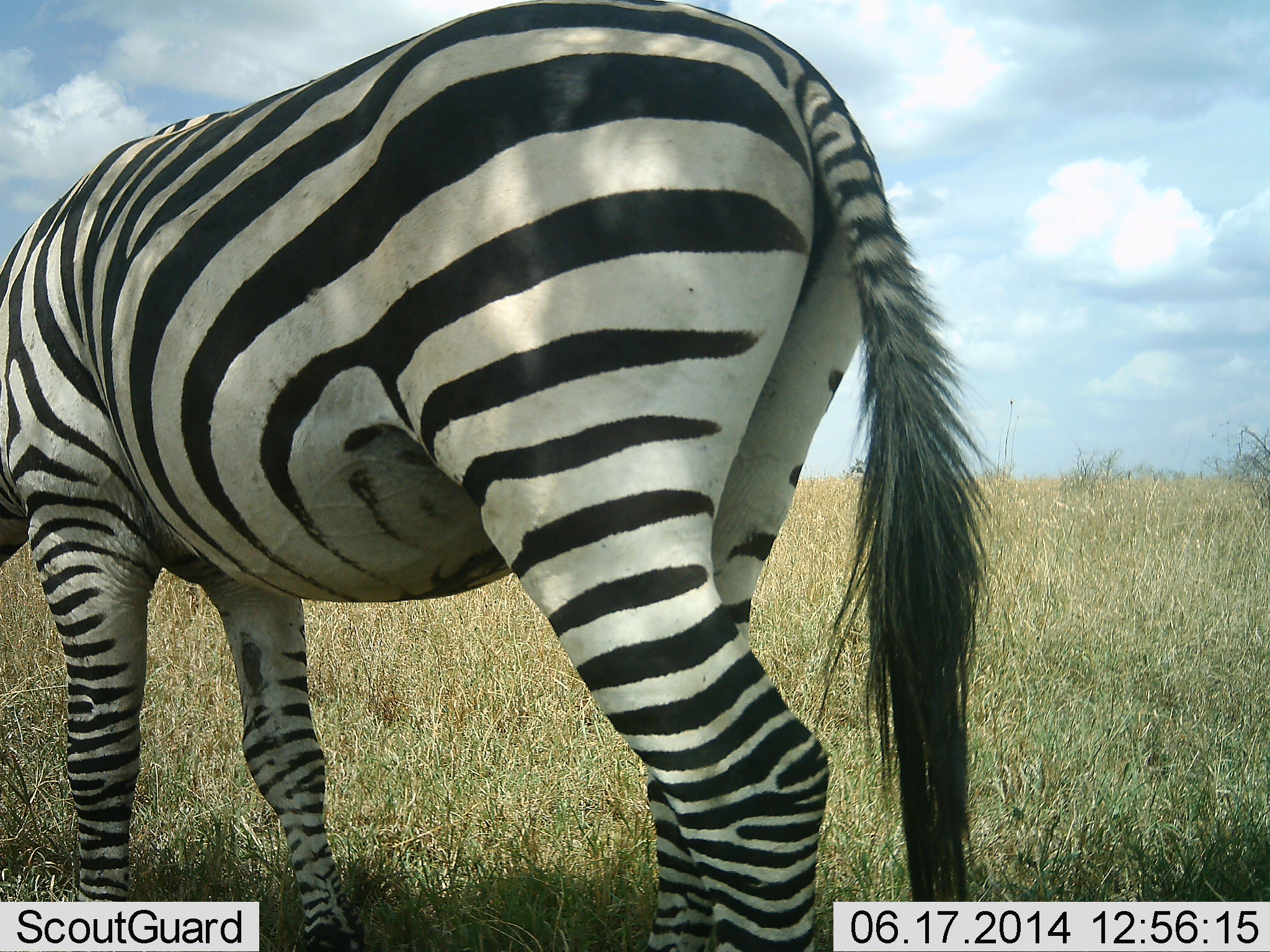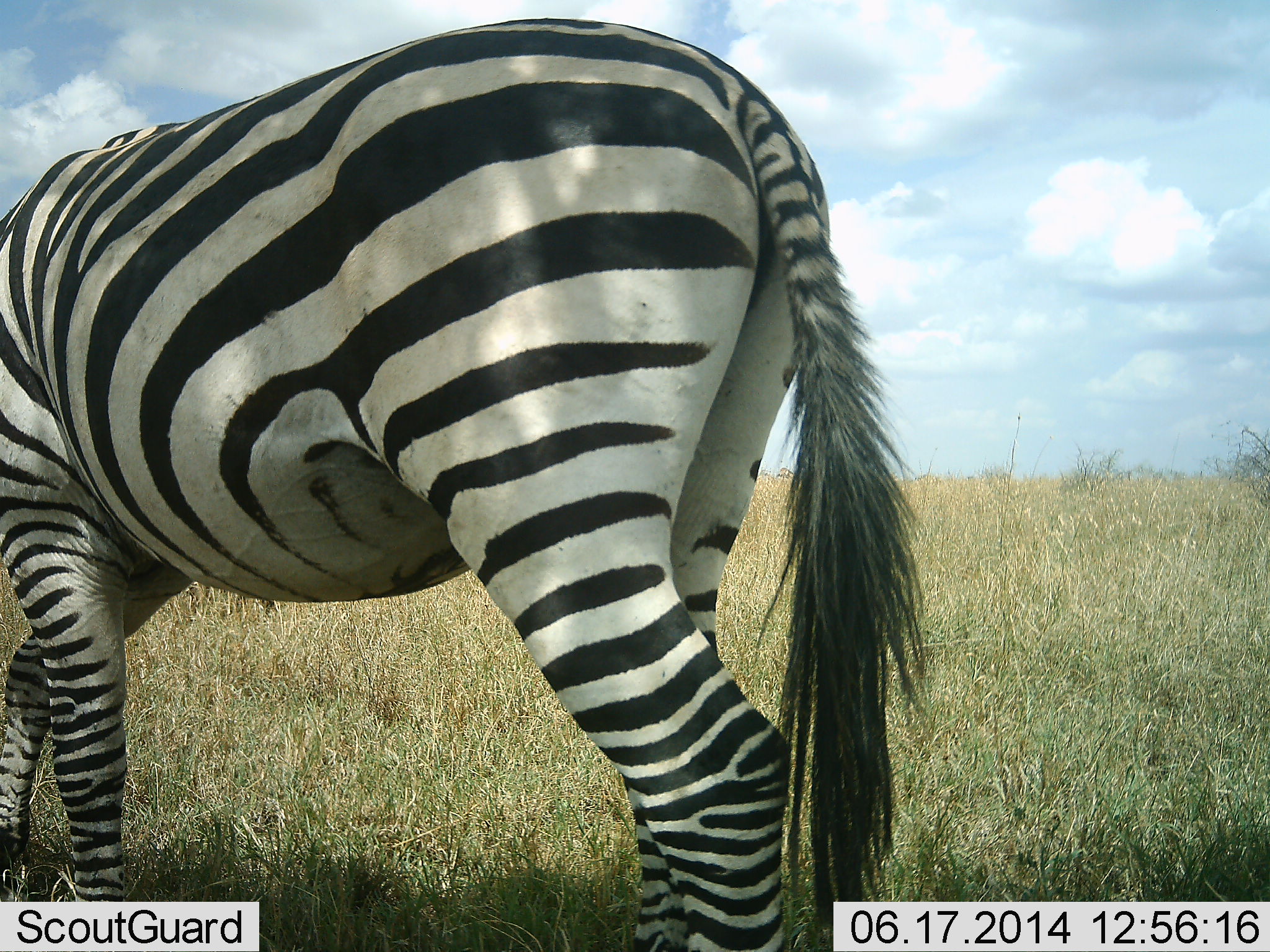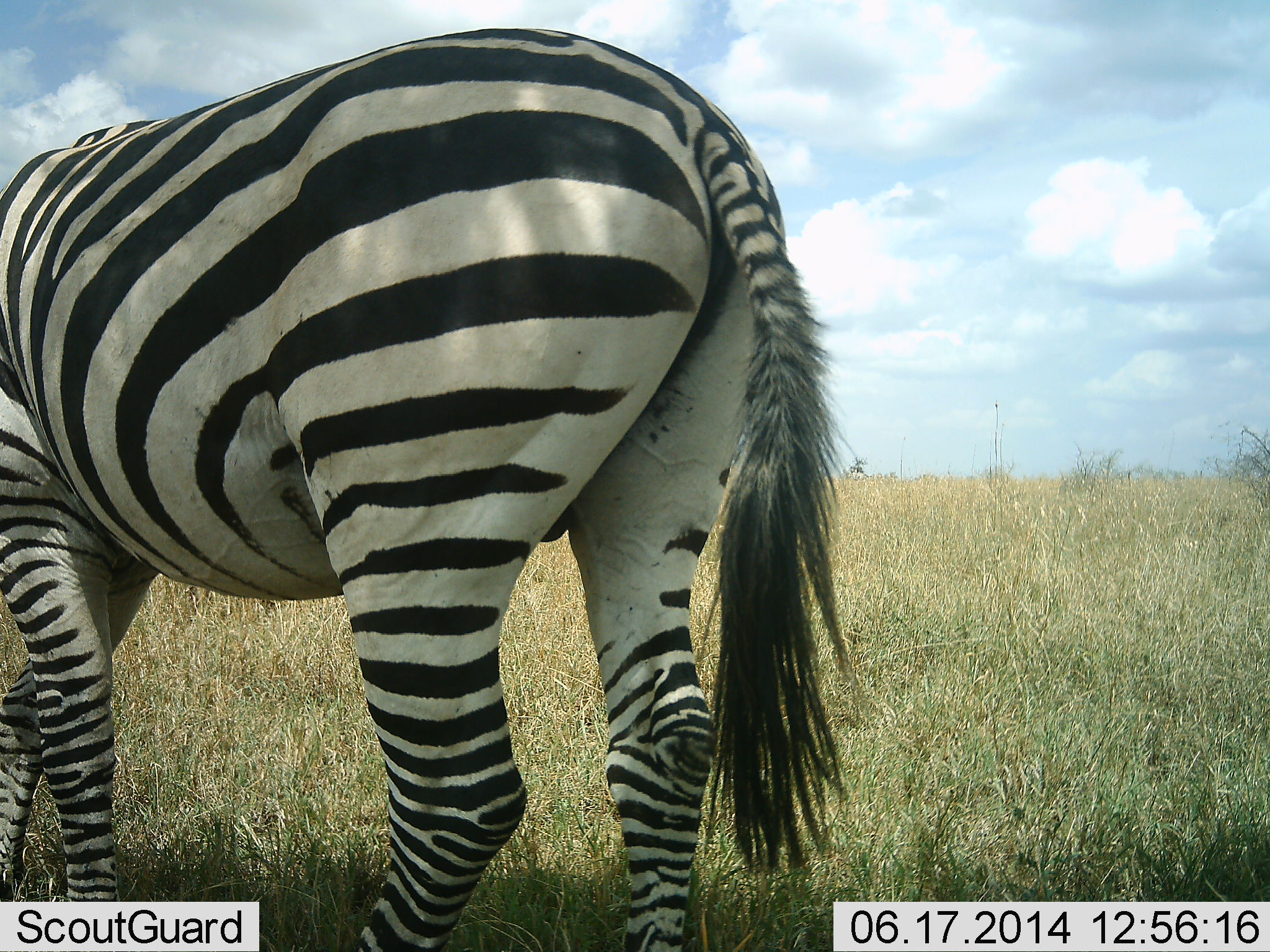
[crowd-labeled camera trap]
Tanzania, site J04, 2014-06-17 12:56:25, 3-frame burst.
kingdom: Animalia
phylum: Chordata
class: Mammalia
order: Perissodactyla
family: Equidae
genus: Equus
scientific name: Equus quagga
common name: plains zebra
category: zebra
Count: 1.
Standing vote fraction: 50%.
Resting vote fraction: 0%.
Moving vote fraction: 40%.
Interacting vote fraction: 0%.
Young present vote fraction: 0%.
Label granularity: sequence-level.